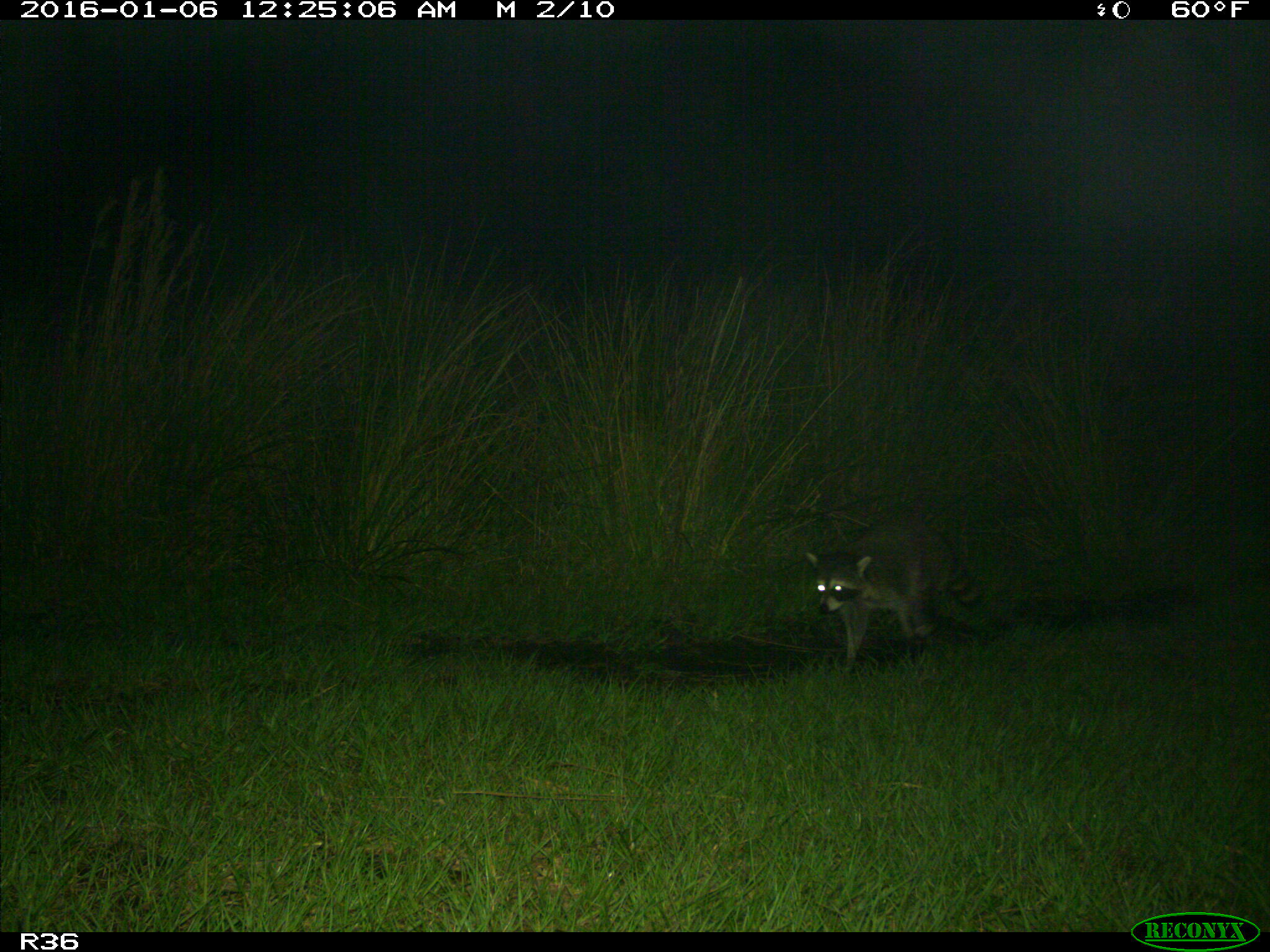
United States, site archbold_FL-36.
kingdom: Animalia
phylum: Chordata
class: Mammalia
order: Carnivora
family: Procyonidae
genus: Procyon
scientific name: Procyon lotor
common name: common raccoon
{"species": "Procyon lotor (common raccoon)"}